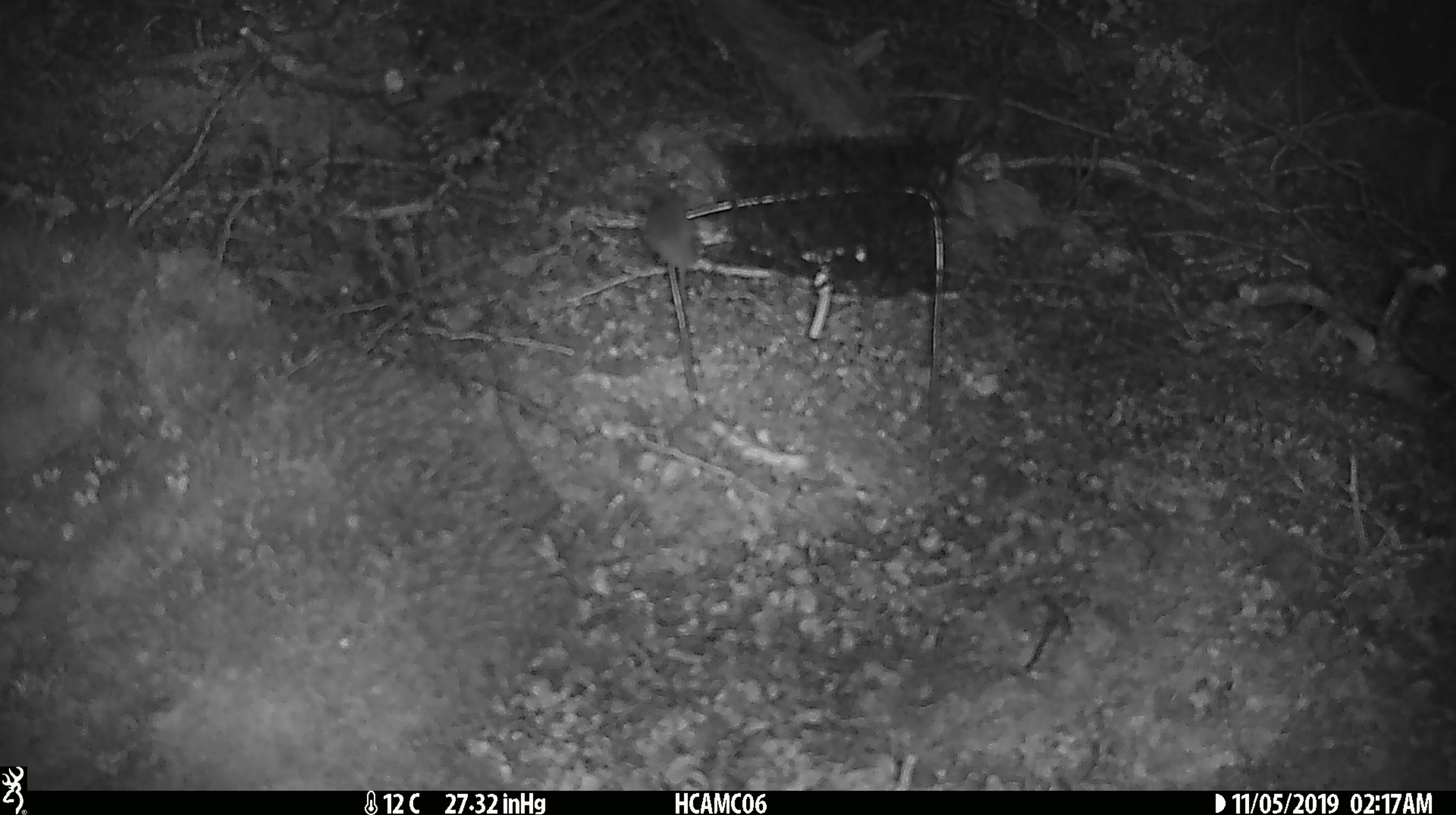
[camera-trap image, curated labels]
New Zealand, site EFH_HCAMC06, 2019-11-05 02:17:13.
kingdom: Animalia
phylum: Chordata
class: Mammalia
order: Rodentia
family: Muridae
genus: Mus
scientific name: Mus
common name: mouse